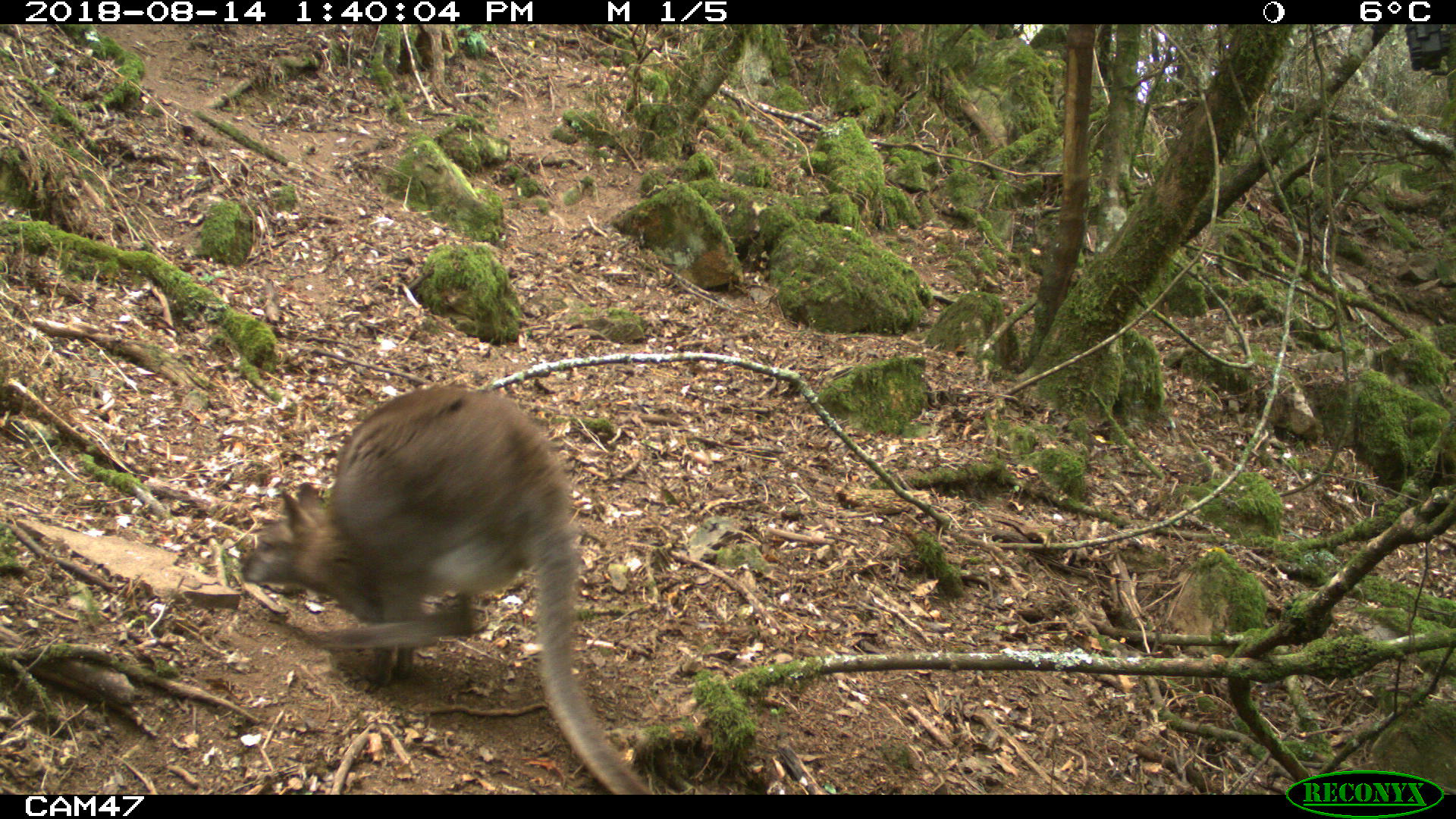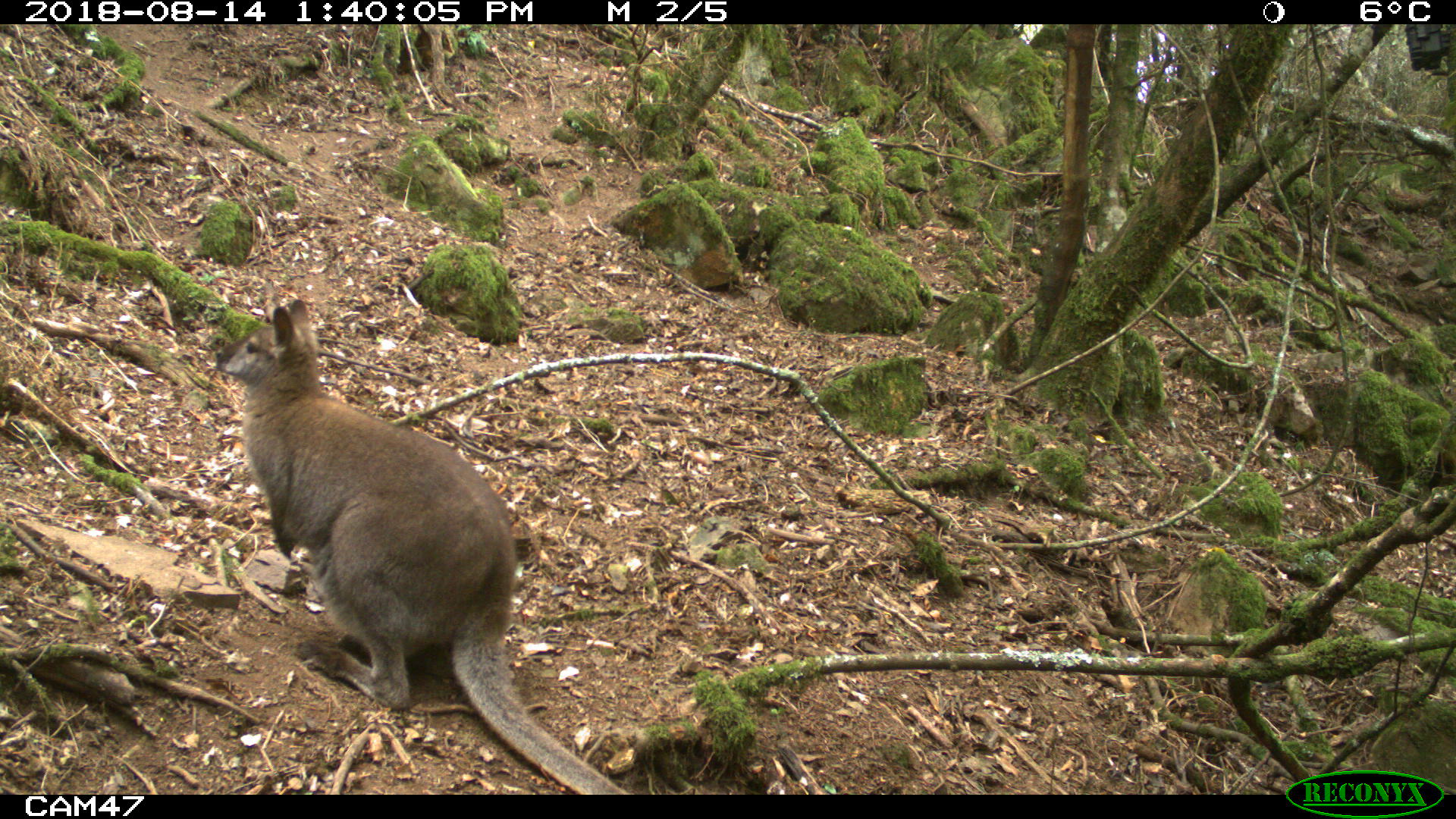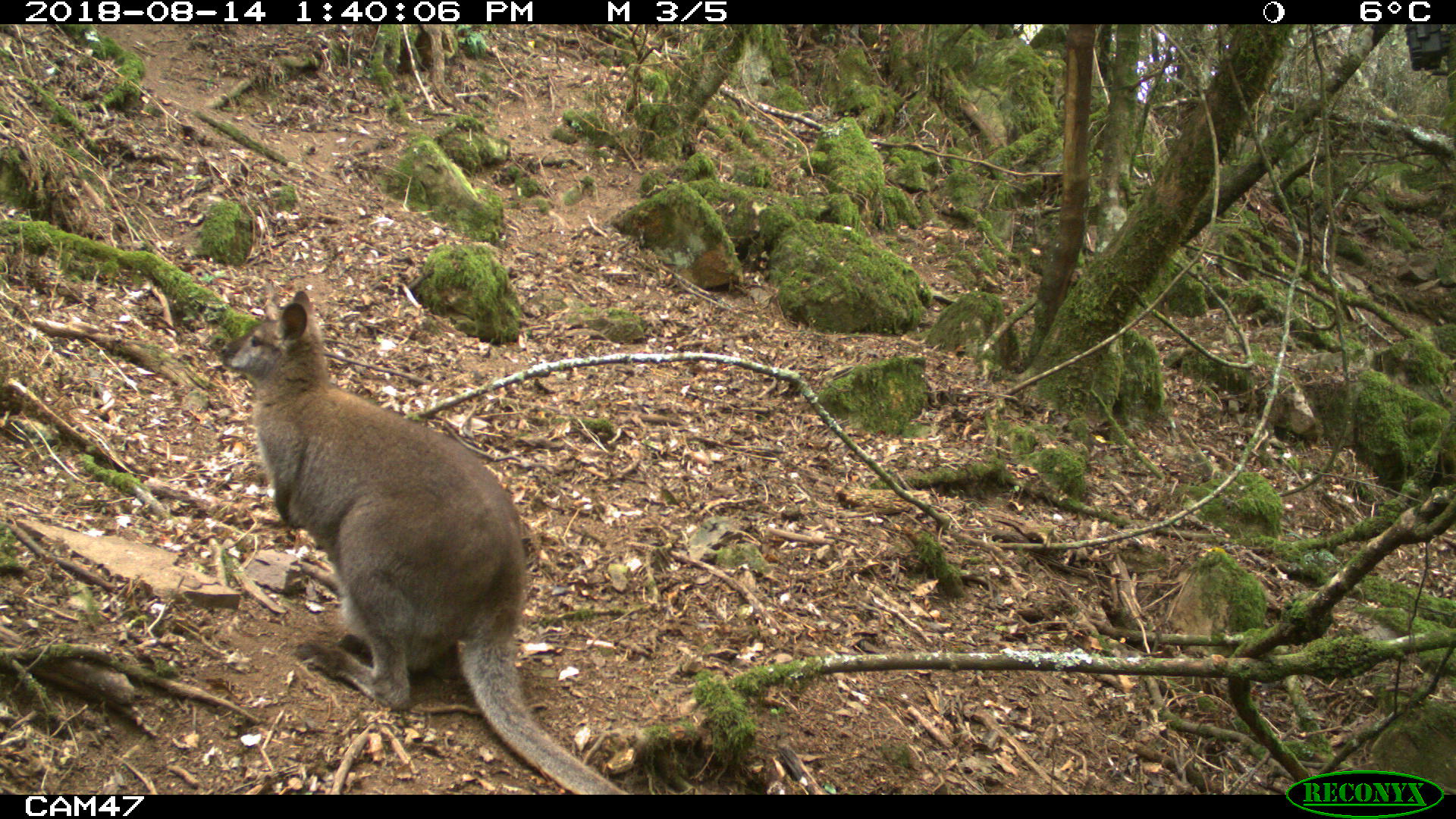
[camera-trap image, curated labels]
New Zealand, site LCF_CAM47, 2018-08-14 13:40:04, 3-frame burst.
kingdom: Animalia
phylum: Chordata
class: Mammalia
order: Diprotodontia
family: Macropodidae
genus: Notamacropus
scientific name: Notamacropus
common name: wallaby